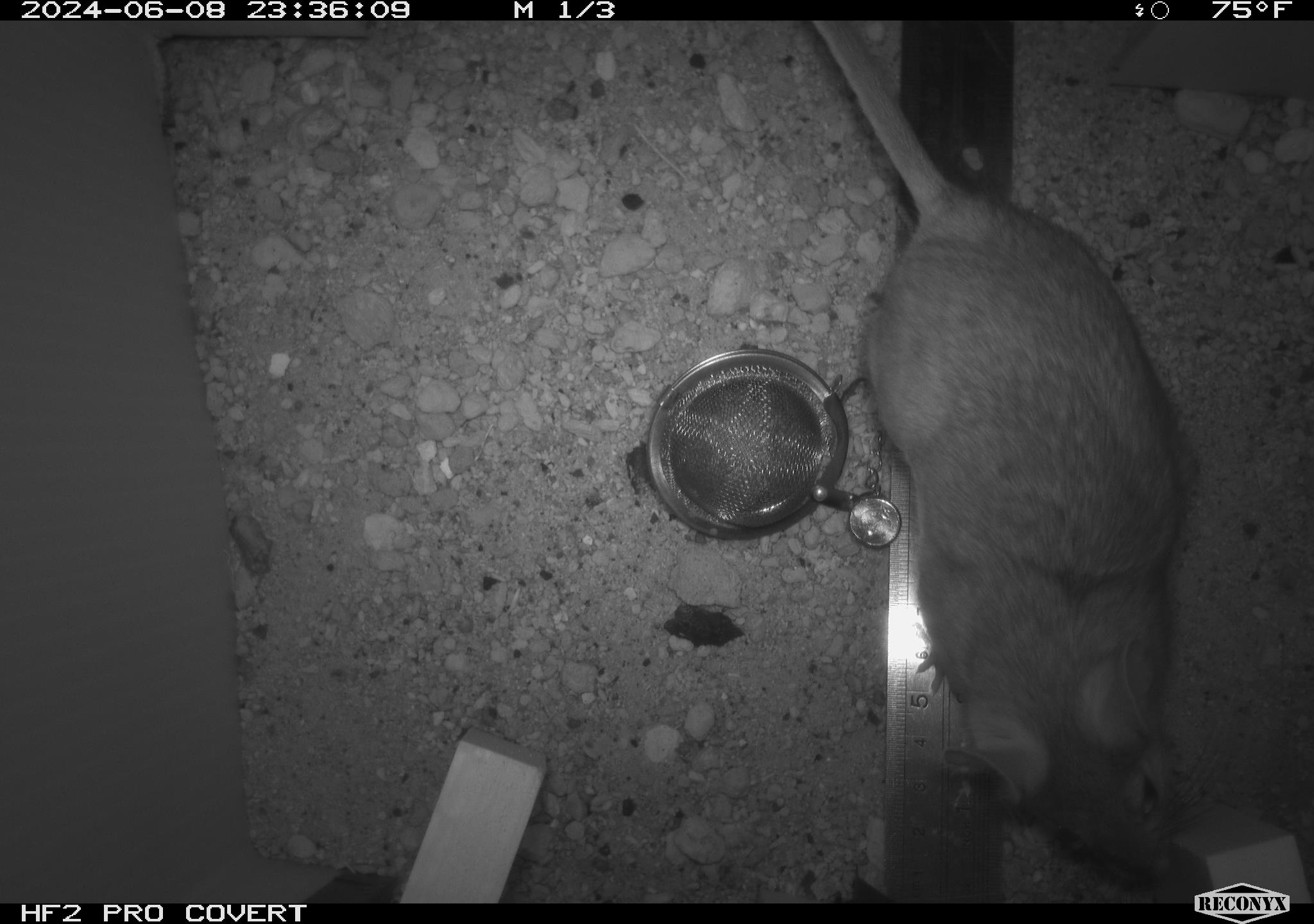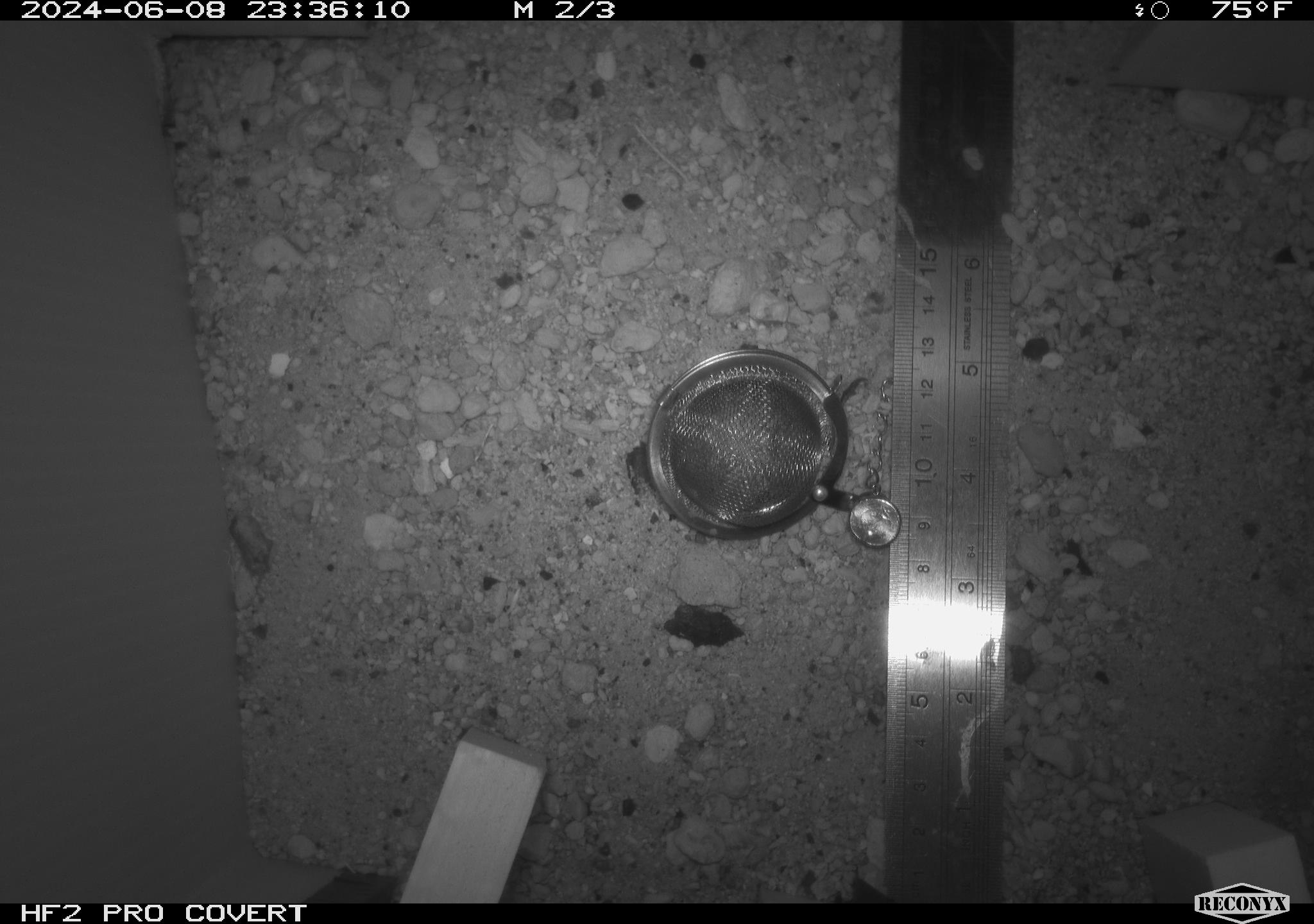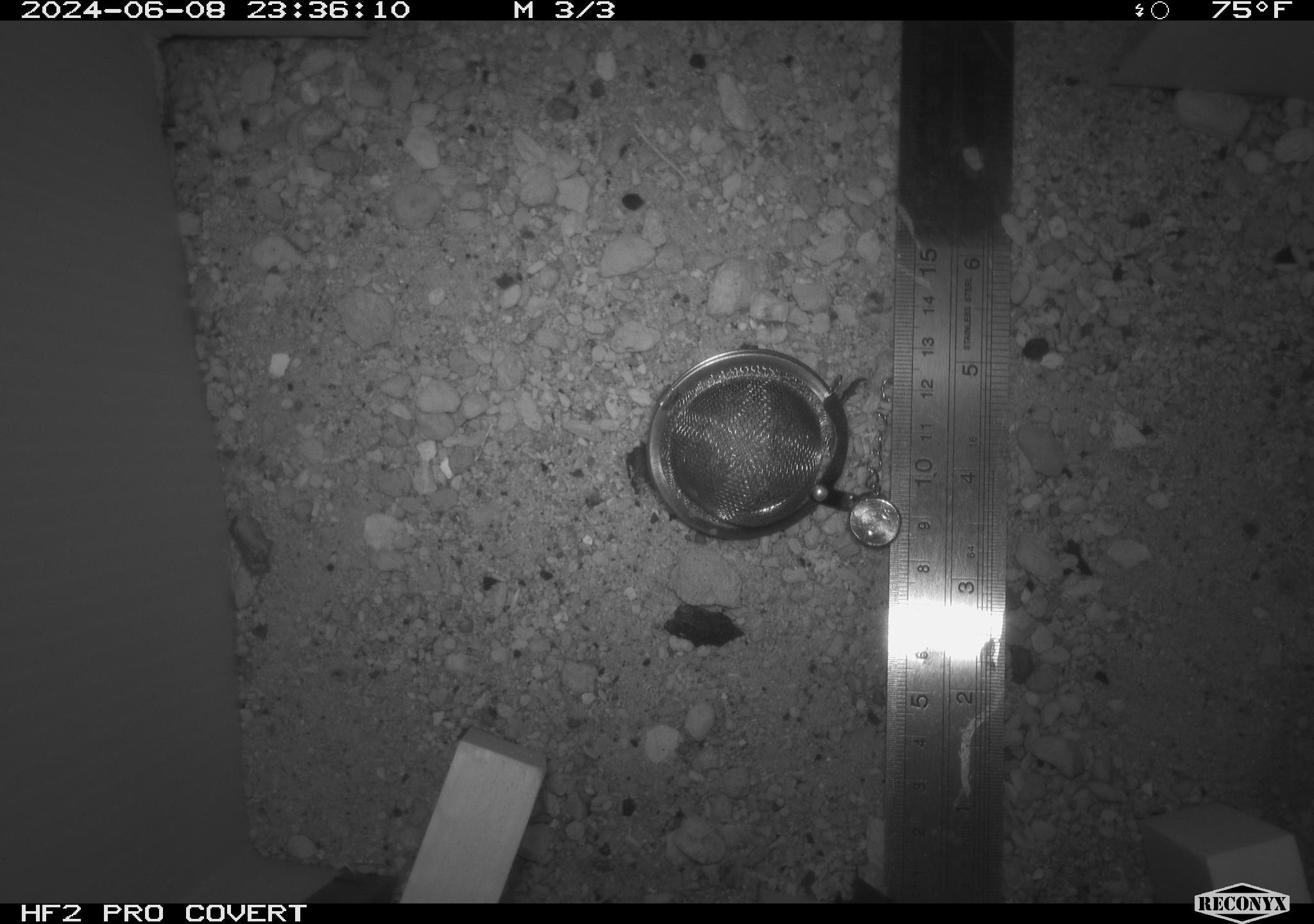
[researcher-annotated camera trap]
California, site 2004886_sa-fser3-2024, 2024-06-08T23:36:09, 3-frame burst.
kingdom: Animalia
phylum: Chordata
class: Mammalia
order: Rodentia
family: Sciuridae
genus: Neotamias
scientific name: Neotamias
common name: western chipmunks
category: neotamias species